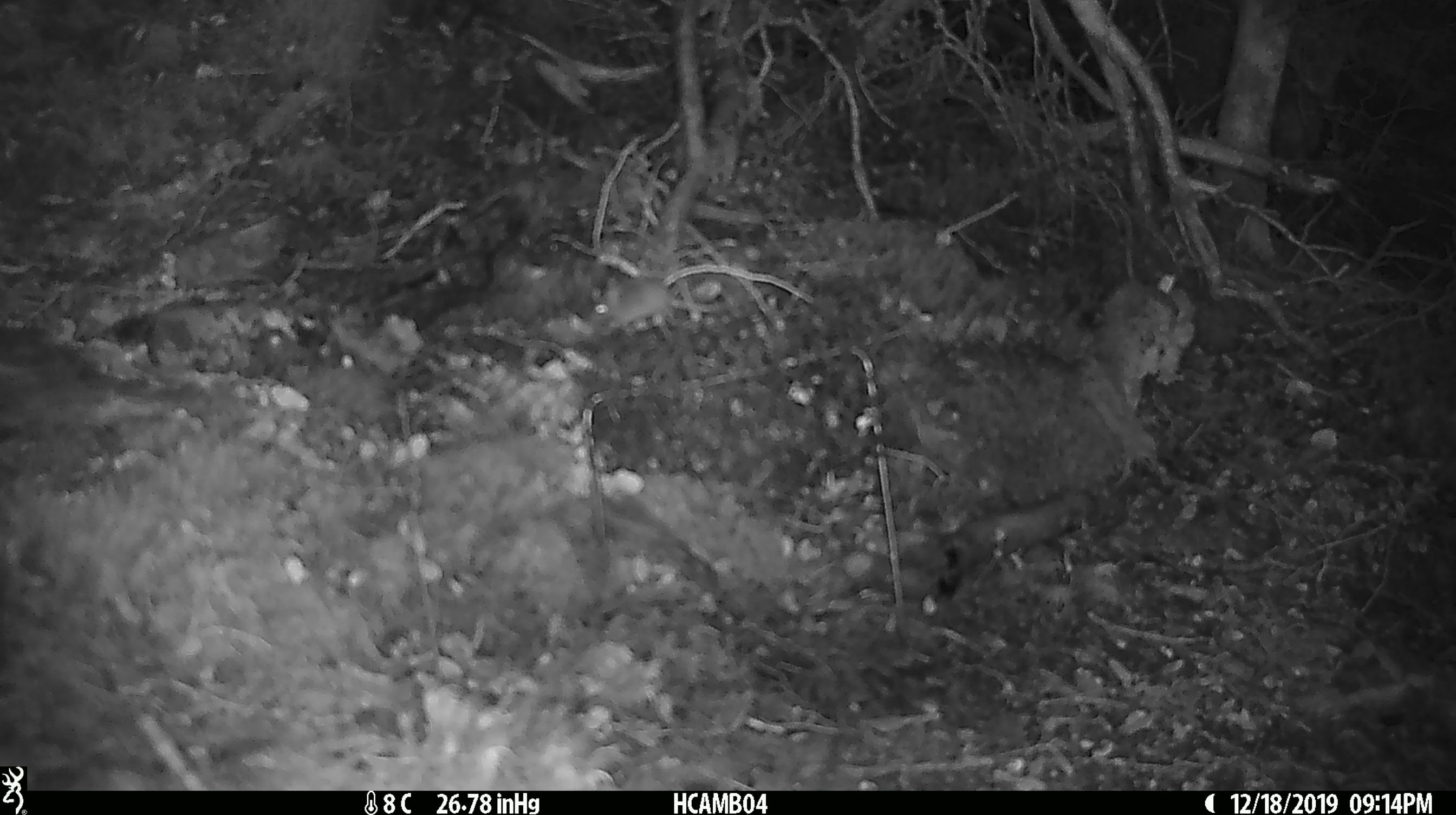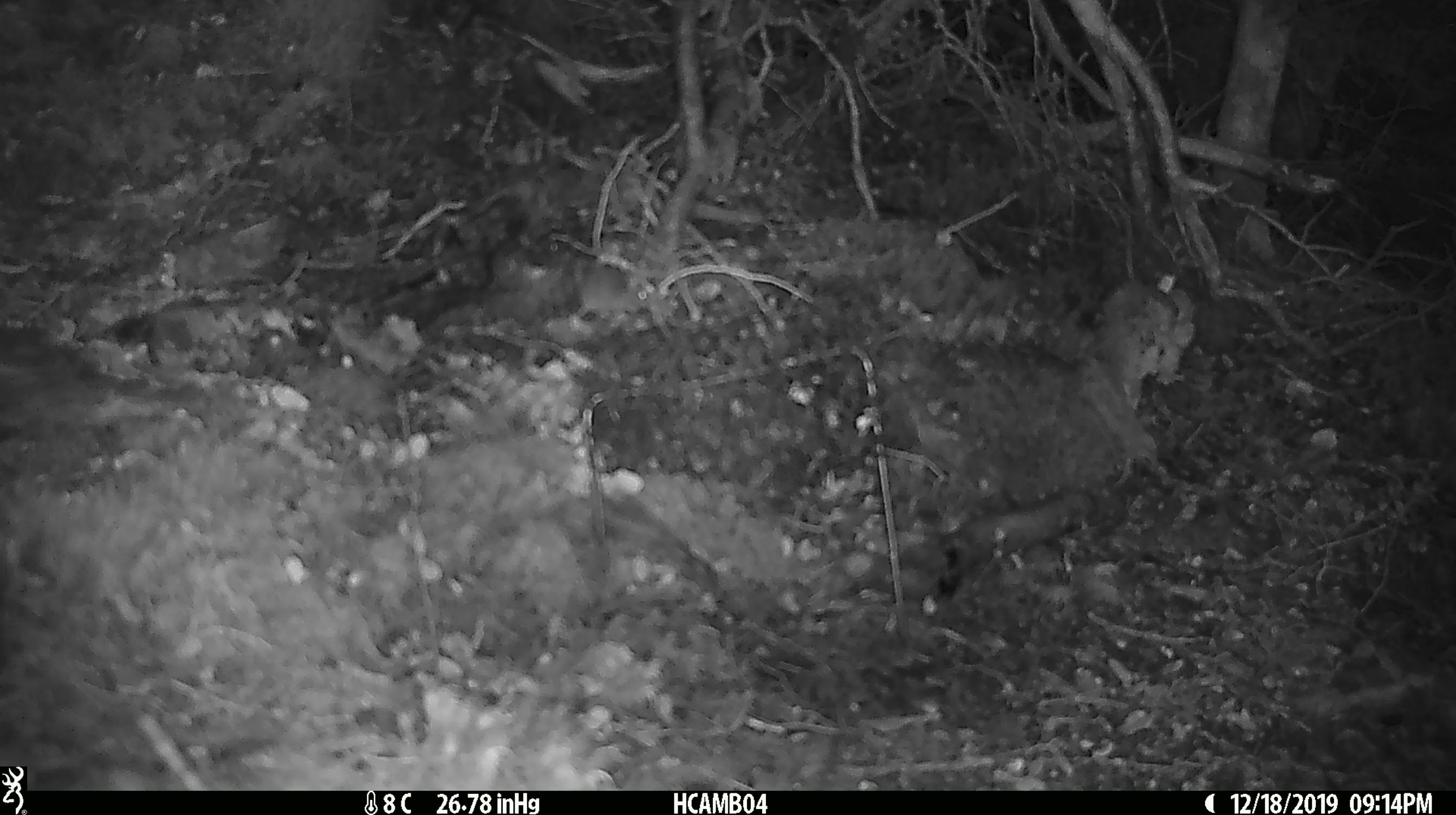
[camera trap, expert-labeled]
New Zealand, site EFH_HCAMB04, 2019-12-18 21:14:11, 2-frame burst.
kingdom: Animalia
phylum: Chordata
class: Mammalia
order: Rodentia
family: Muridae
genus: Mus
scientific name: Mus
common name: mouse